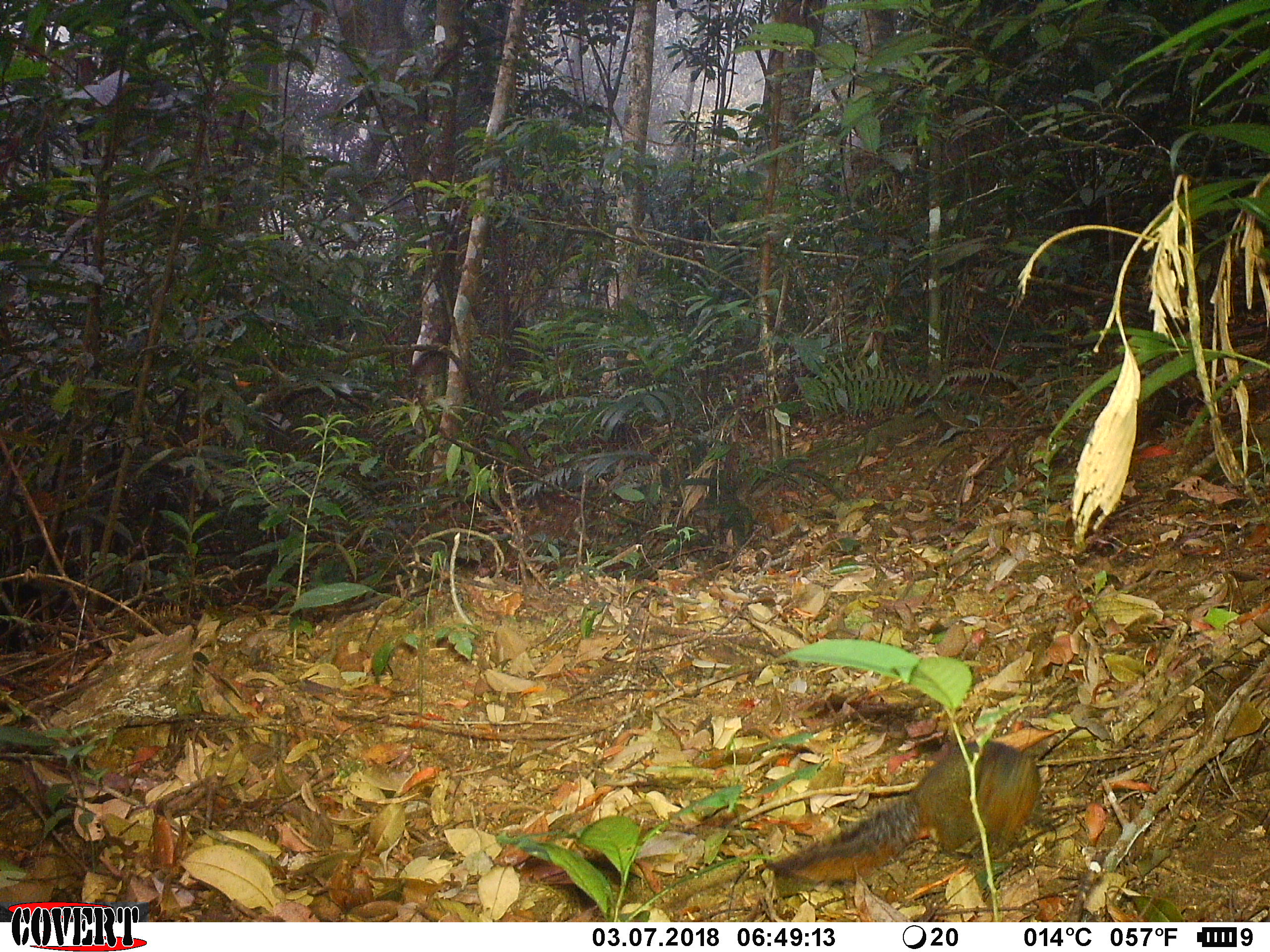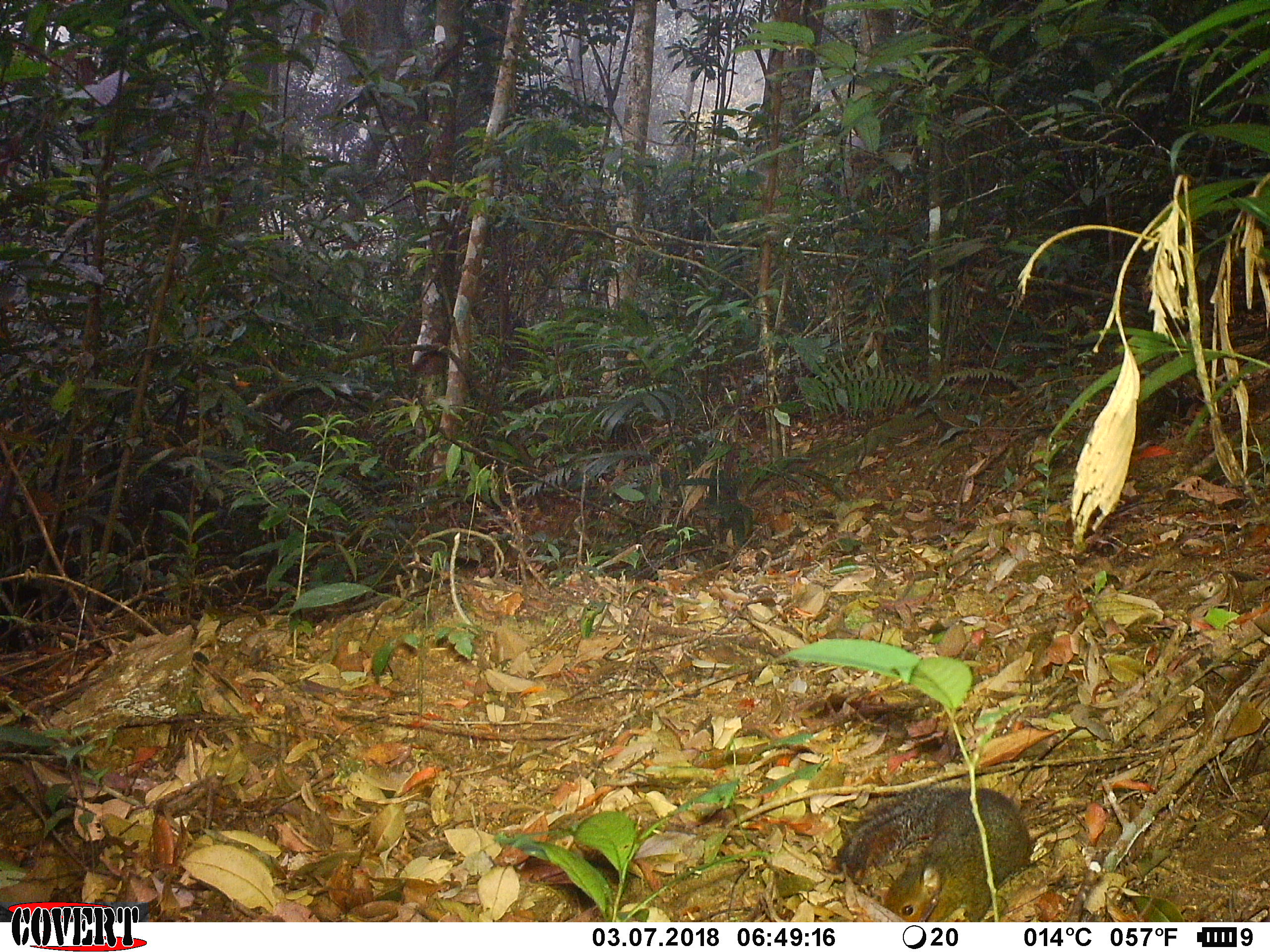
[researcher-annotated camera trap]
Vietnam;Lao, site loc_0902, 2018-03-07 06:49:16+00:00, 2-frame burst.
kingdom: Animalia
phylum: Chordata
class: Mammalia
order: Rodentia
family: Sciuridae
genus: Dremomys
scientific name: Dremomys rufigenis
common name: red-cheeked squirrel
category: red cheeked squirrel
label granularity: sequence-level